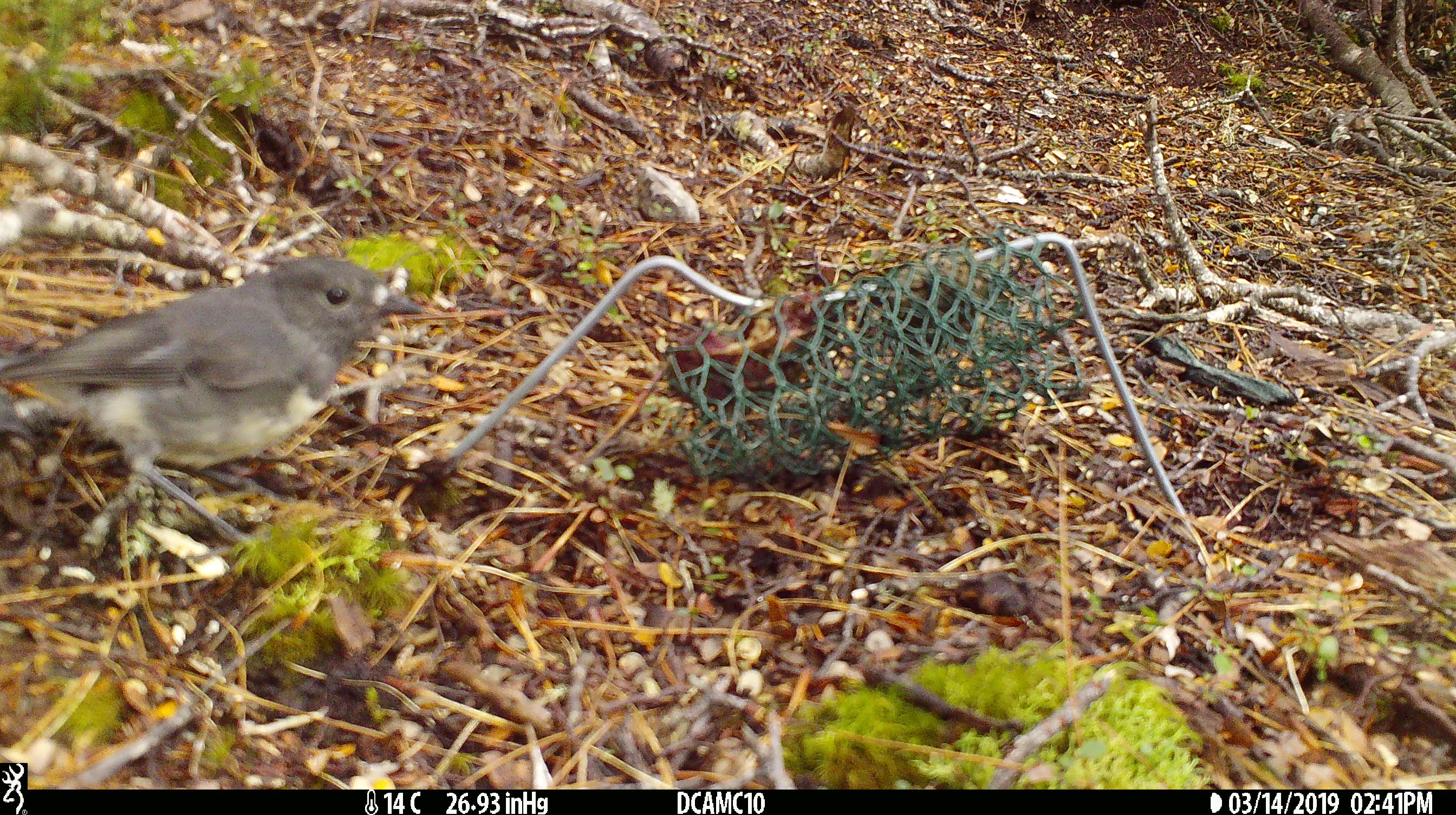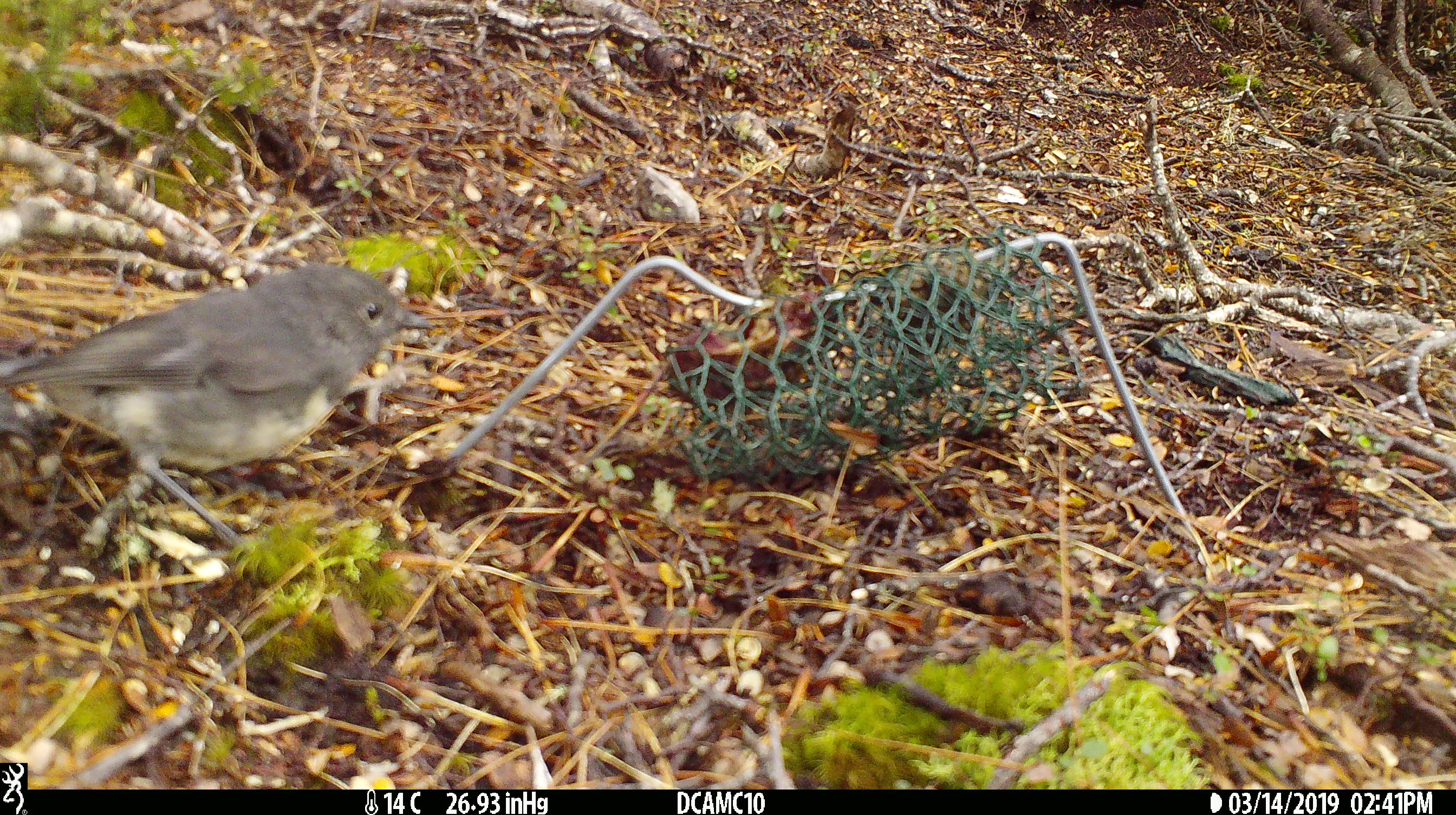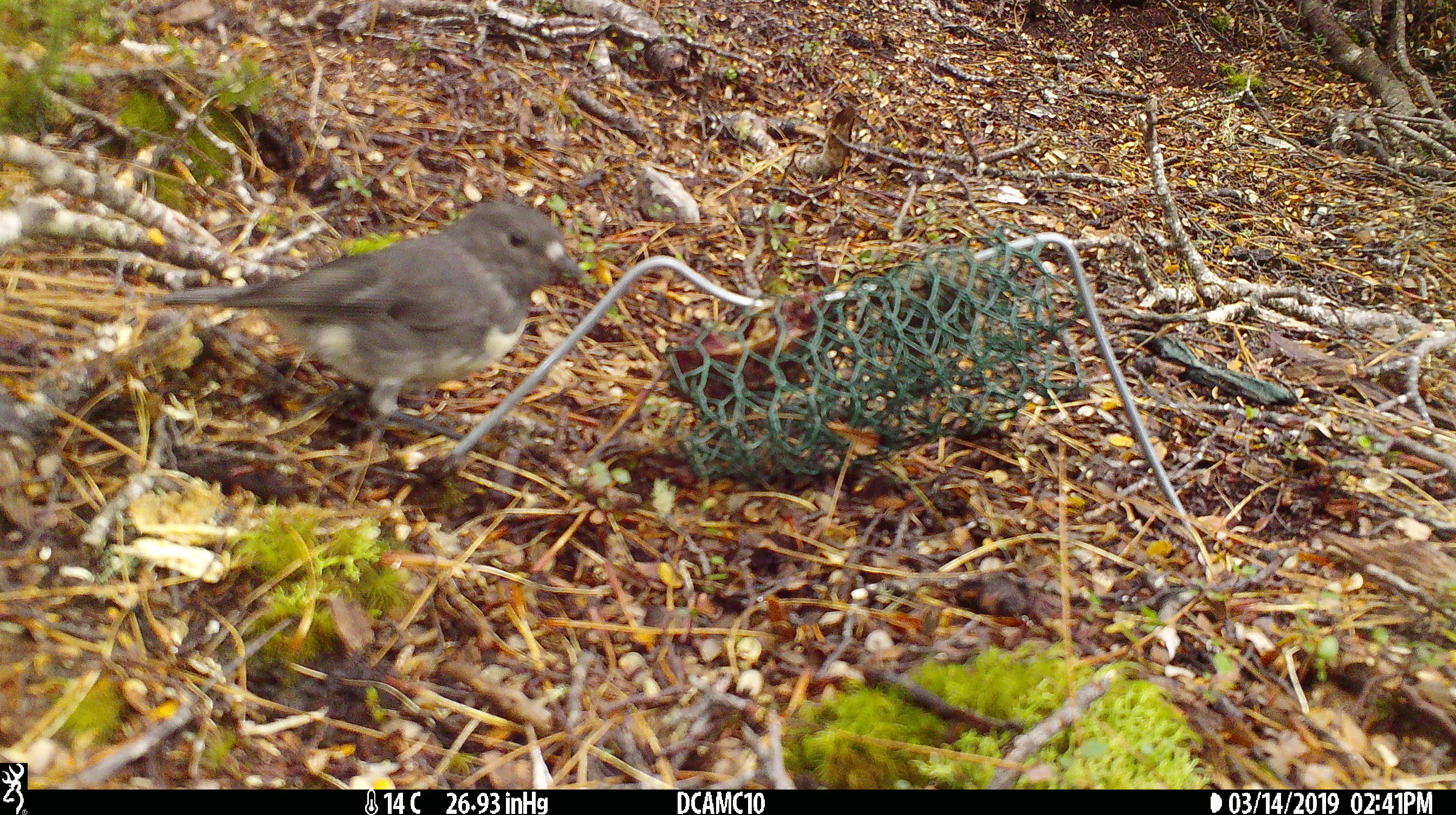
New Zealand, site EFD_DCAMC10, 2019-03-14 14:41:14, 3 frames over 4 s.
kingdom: Animalia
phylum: Chordata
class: Aves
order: Passeriformes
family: Petroicidae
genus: Petroica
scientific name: Petroica australis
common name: new zealand robin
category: robin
Robin (new zealand robin) (Petroica australis).